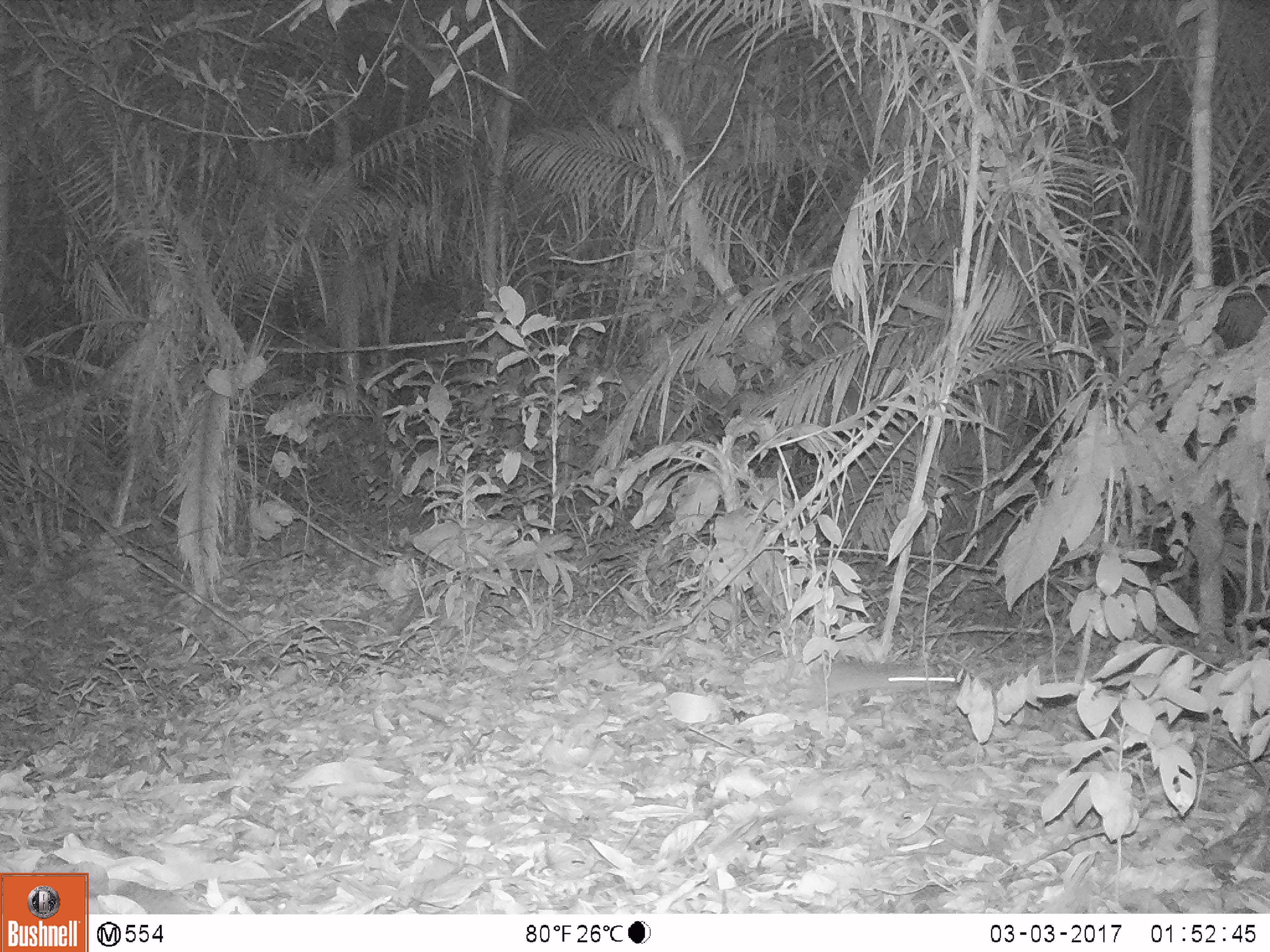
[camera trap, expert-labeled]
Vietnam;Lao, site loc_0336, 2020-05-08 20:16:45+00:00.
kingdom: Animalia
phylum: Chordata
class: Mammalia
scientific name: Mammalia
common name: mammal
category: unidentified small mammal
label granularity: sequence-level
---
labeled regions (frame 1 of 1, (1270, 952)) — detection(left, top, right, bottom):
unidentified small mammal: detection(803, 661, 955, 709)